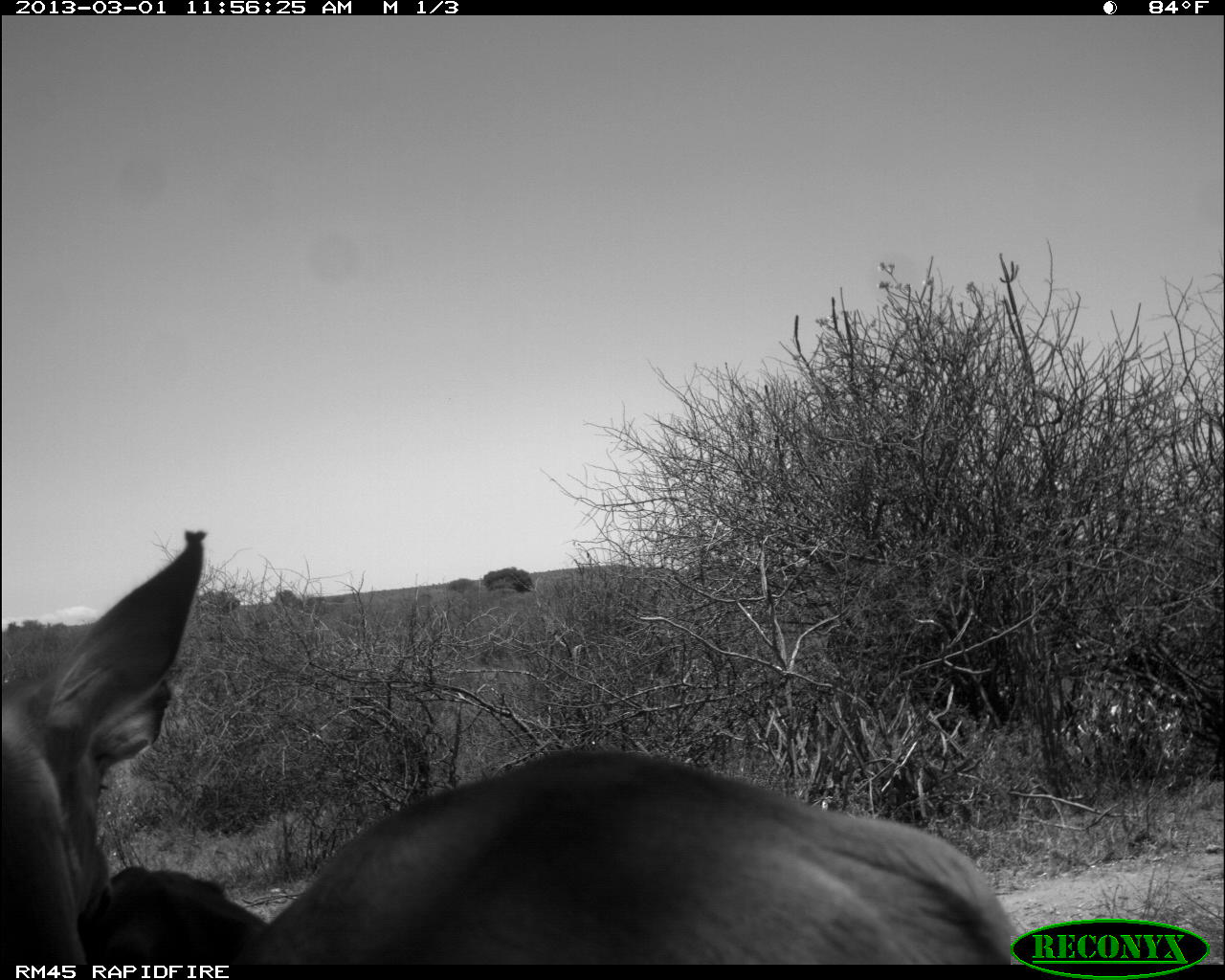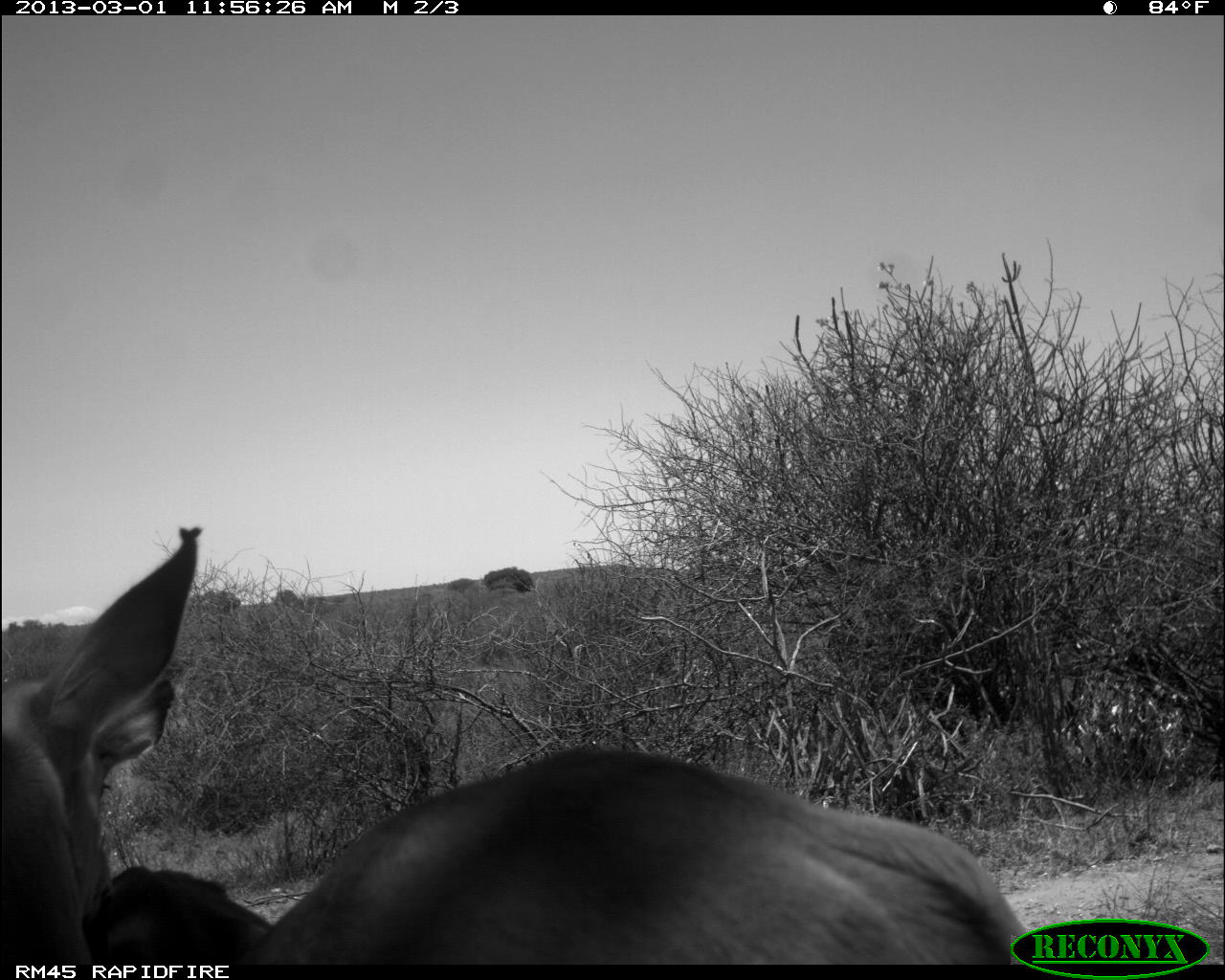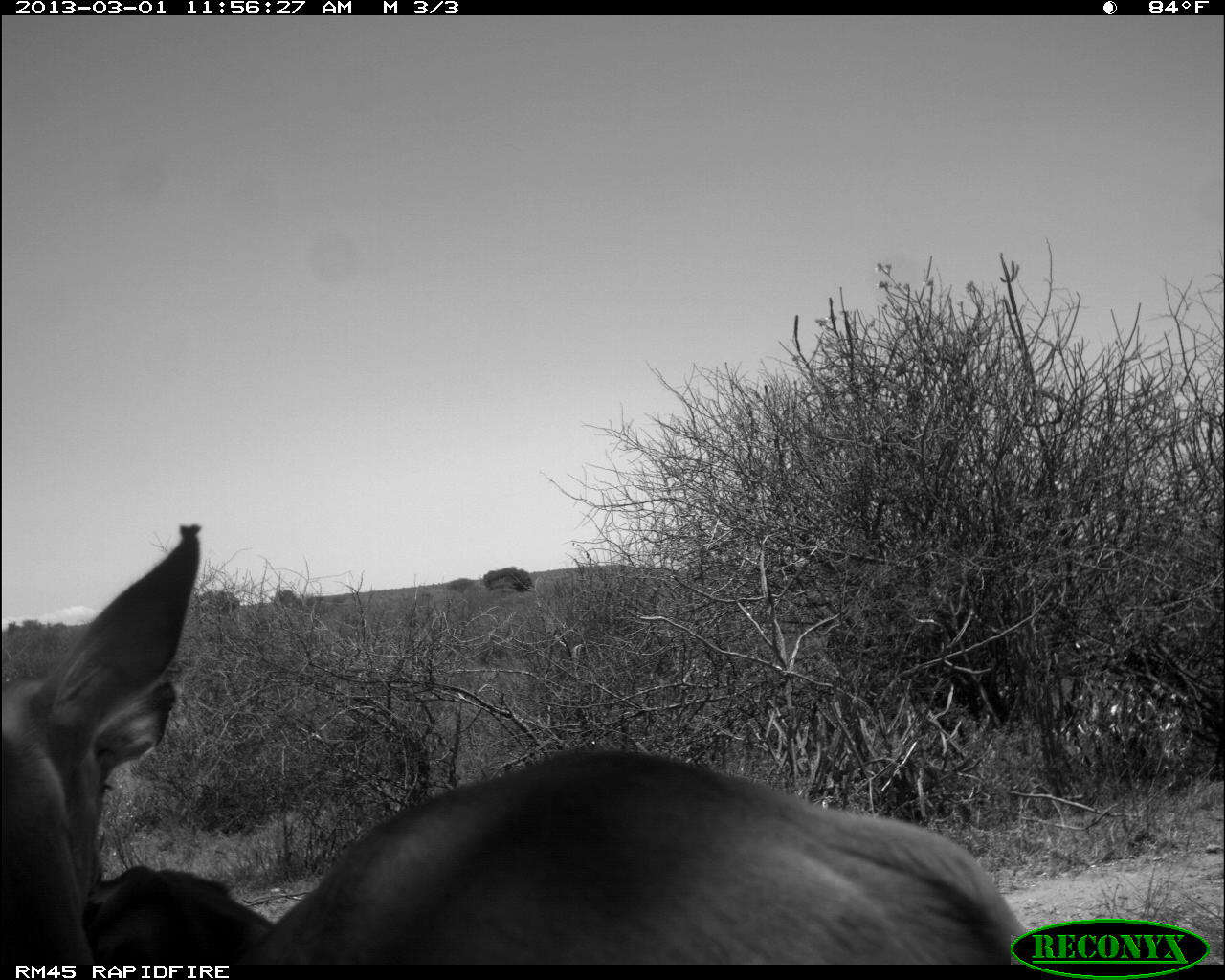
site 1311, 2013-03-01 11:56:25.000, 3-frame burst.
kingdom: Animalia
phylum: Chordata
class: Mammalia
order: Artiodactyla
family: Bovidae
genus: Aepyceros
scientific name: Aepyceros melampus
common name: impala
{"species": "Aepyceros melampus (impala)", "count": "2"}